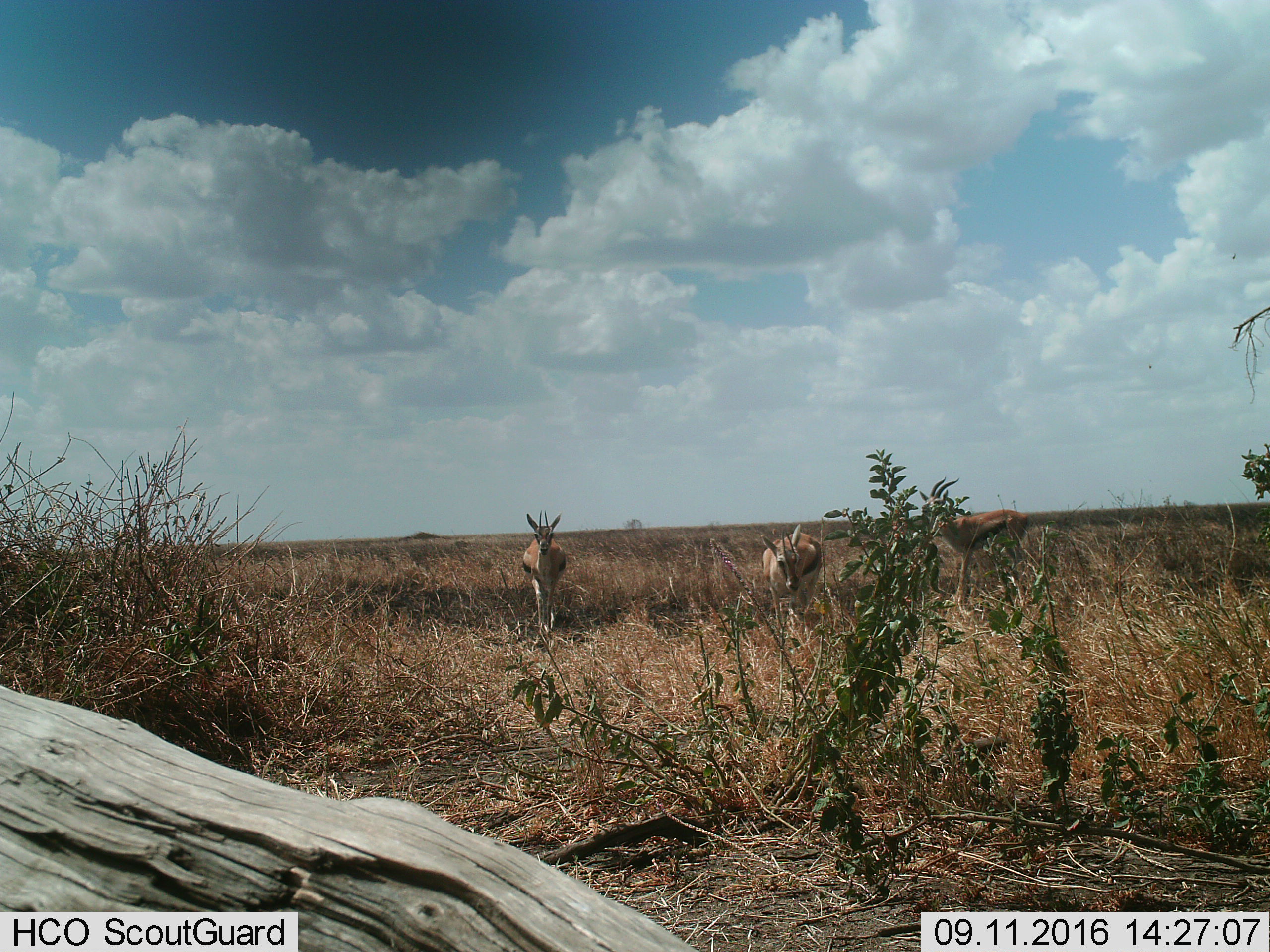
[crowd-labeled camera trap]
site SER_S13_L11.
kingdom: Animalia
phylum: Chordata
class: Mammalia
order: Artiodactyla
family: Bovidae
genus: Eudorcas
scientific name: Eudorcas thomsonii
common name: thomson's gazelle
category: gazellethomsons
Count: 3.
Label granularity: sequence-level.